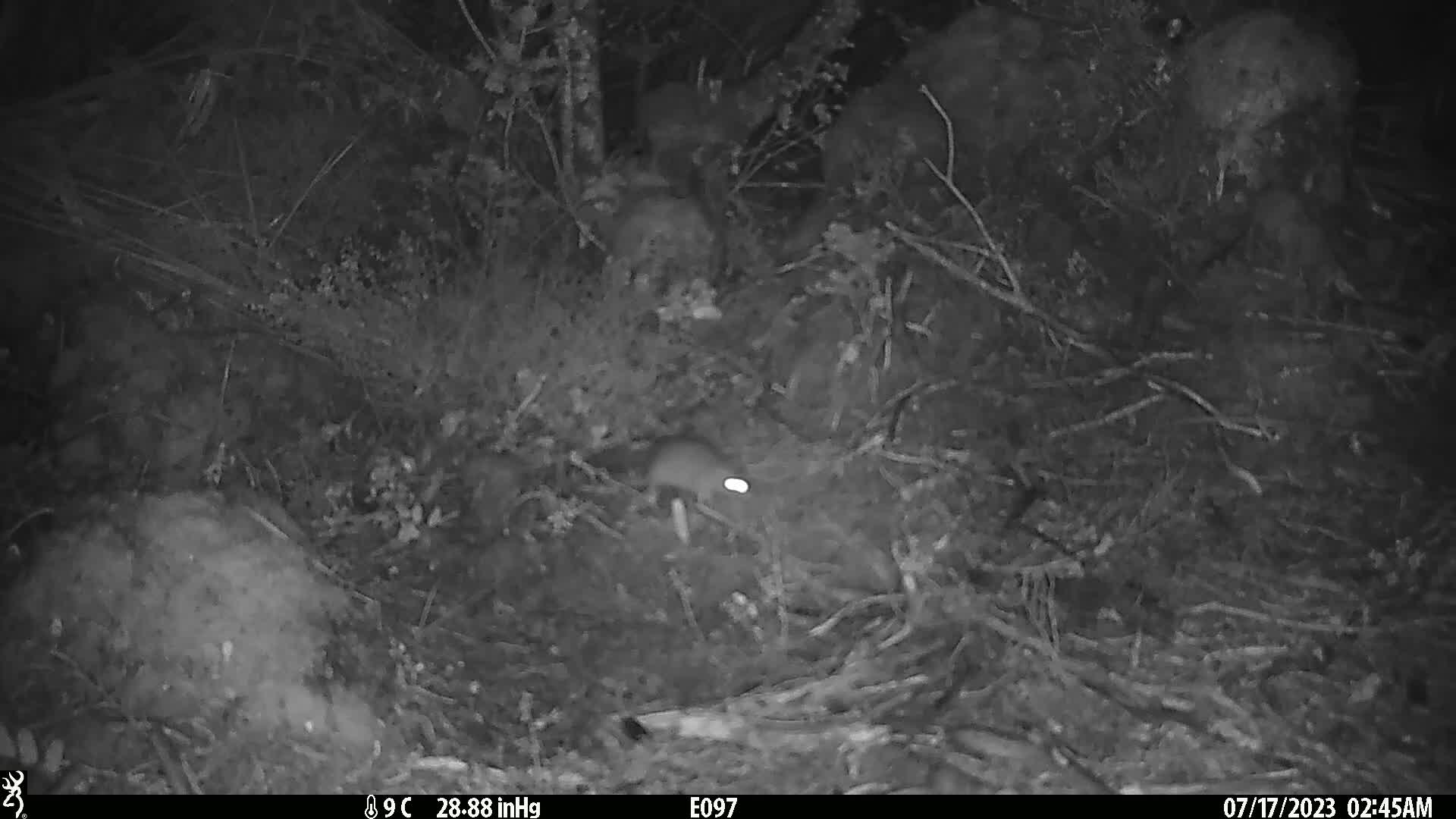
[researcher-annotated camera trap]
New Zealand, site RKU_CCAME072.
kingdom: Animalia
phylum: Chordata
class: Mammalia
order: Rodentia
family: Muridae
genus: Rattus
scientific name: Rattus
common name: rat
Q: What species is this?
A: Rat (Rattus).